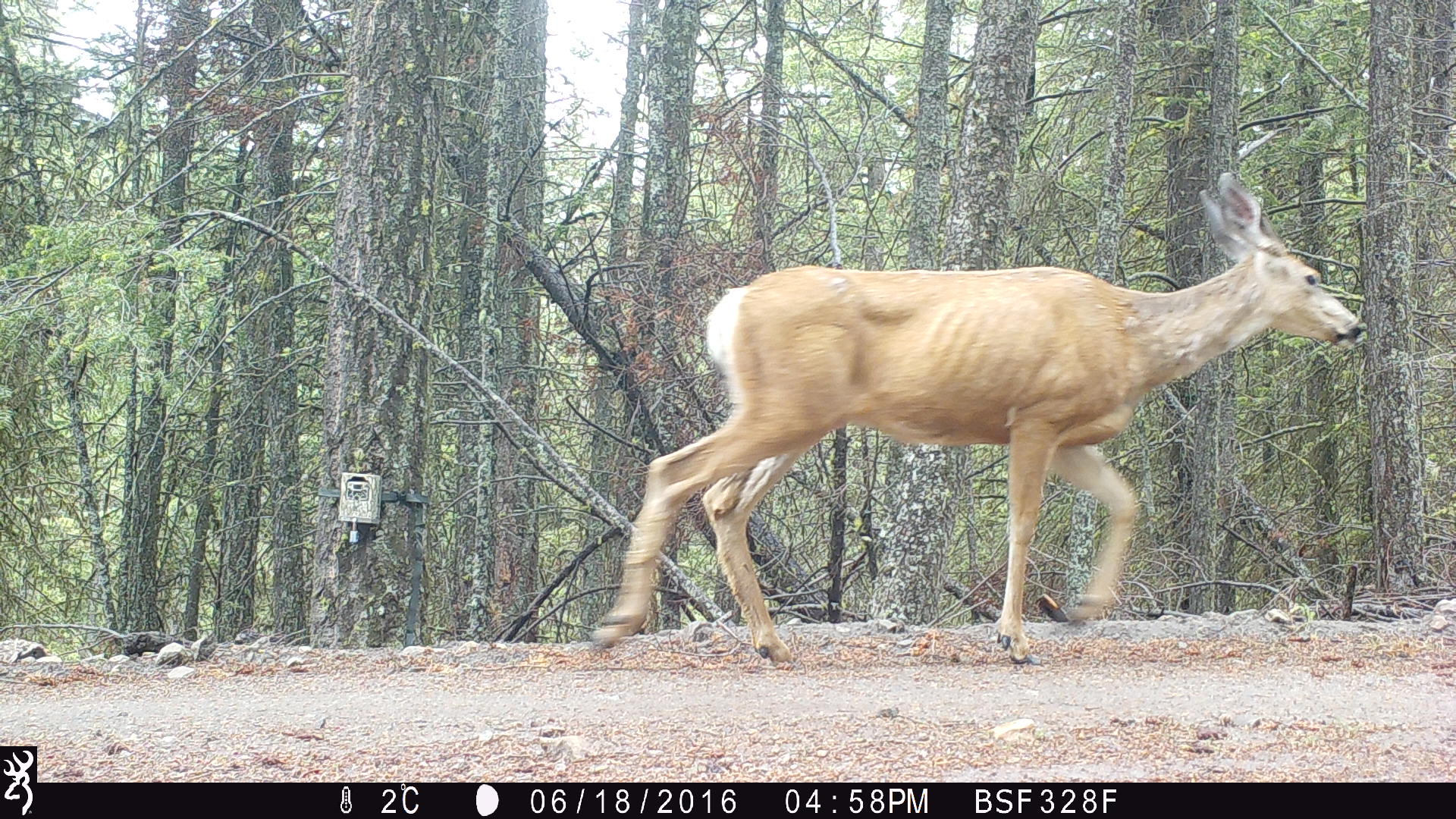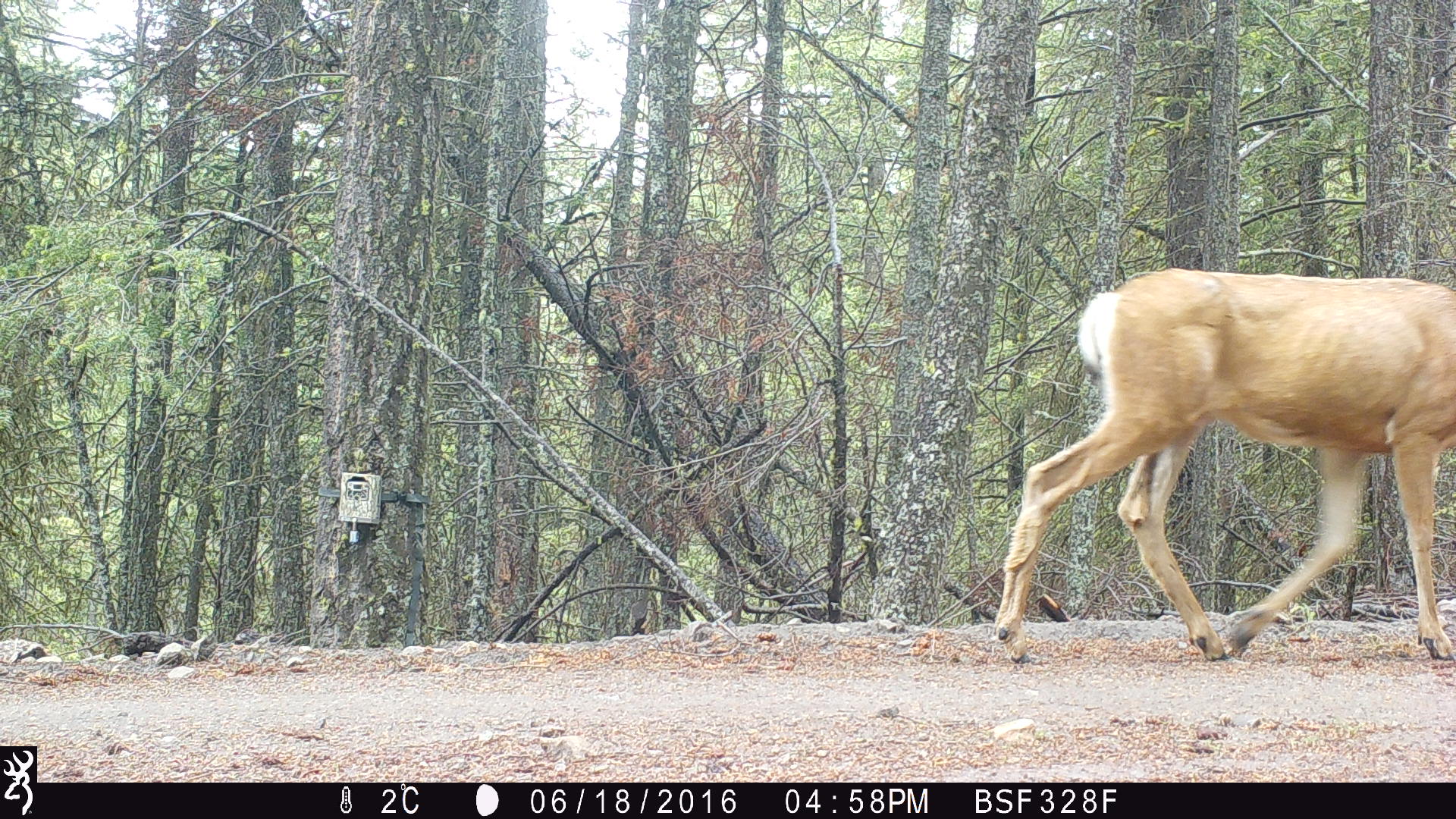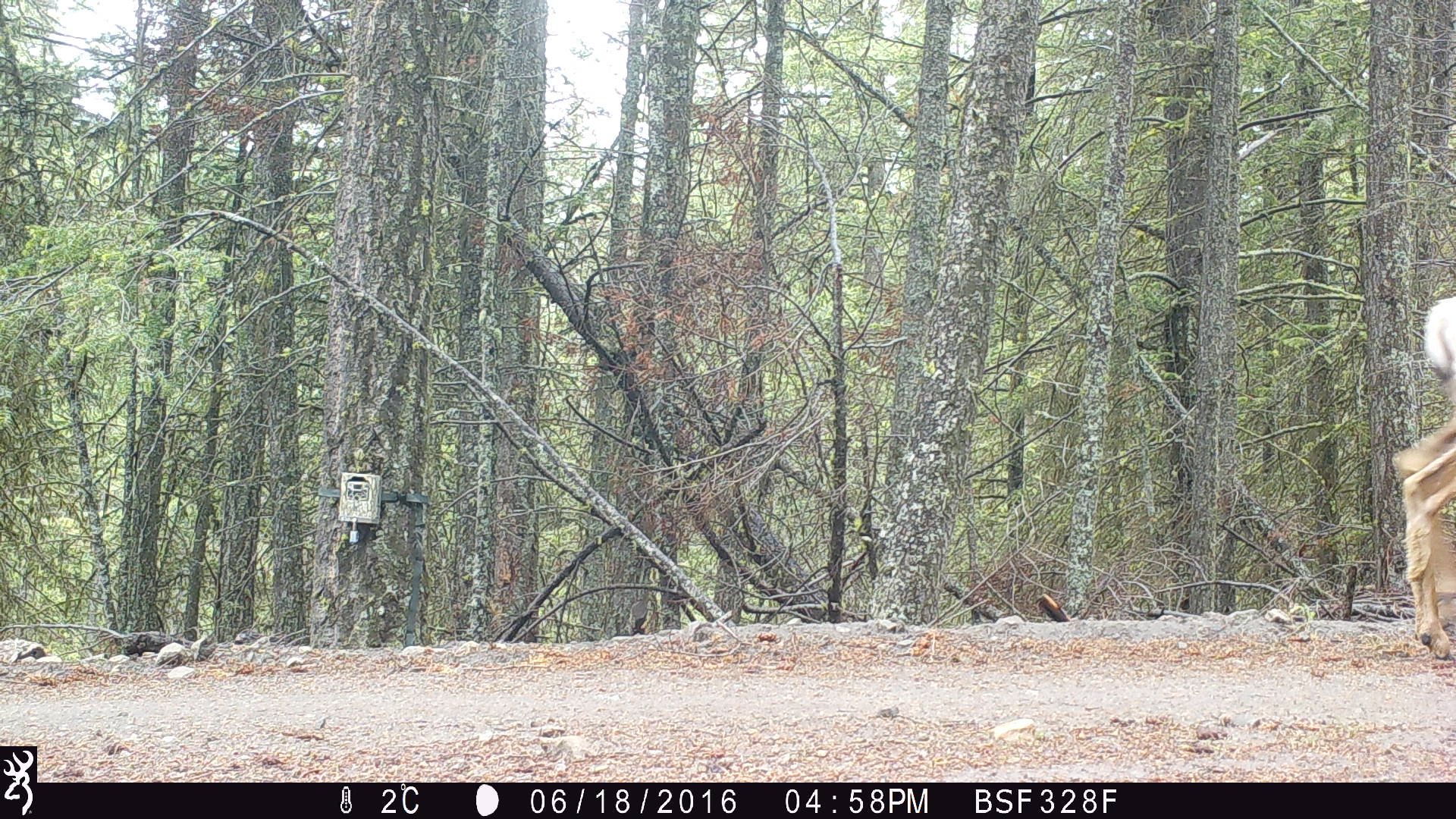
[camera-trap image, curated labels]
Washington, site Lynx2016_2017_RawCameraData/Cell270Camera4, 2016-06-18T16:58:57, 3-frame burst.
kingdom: Animalia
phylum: Chordata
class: Mammalia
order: Artiodactyla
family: Cervidae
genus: Odocoileus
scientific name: Odocoileus hemionus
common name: mule deer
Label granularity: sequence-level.